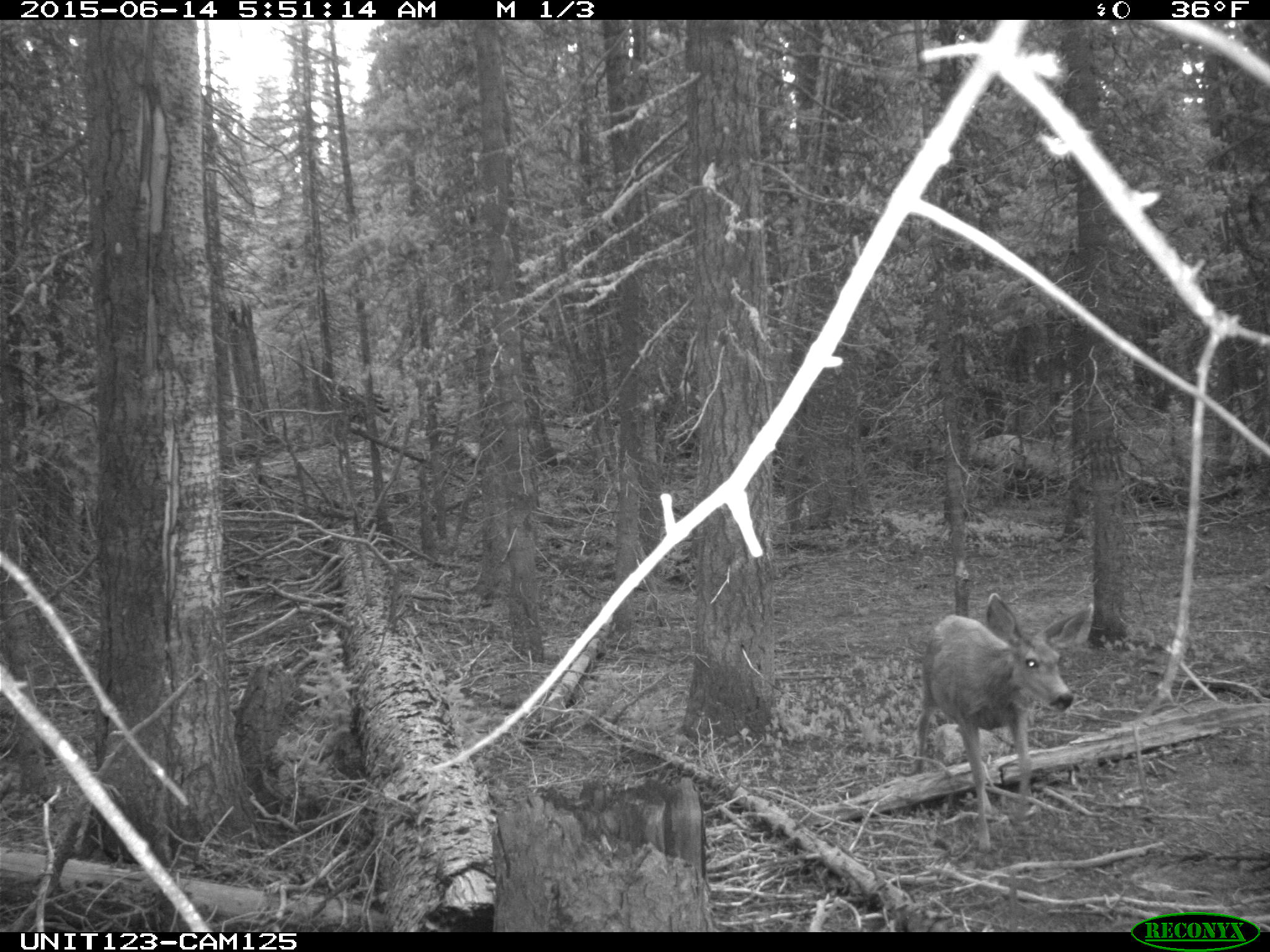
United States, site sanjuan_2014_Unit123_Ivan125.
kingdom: Animalia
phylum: Chordata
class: Mammalia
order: Artiodactyla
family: Cervidae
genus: Odocoileus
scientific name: Odocoileus hemionus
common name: mule deer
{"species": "Odocoileus hemionus (mule deer)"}